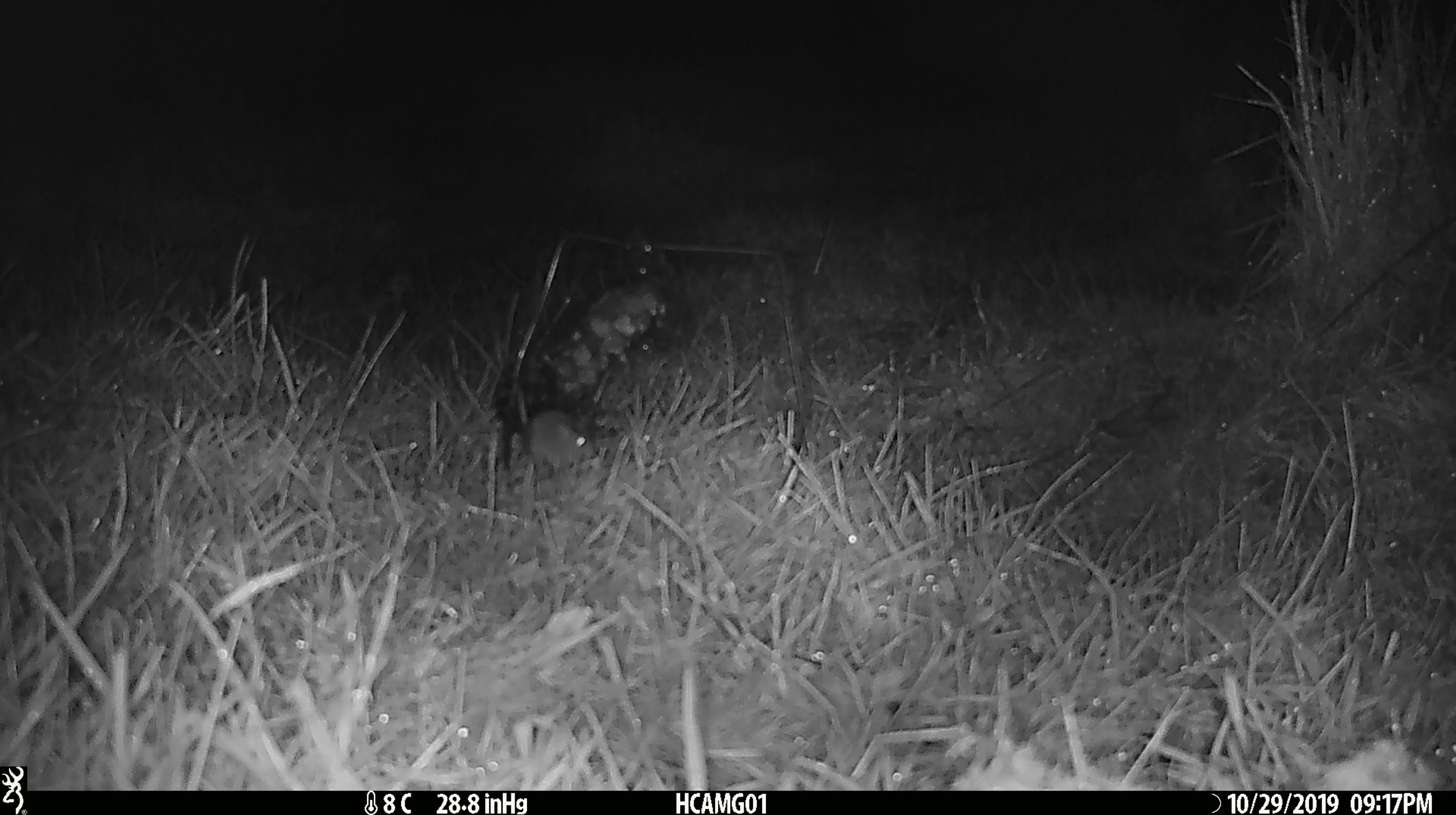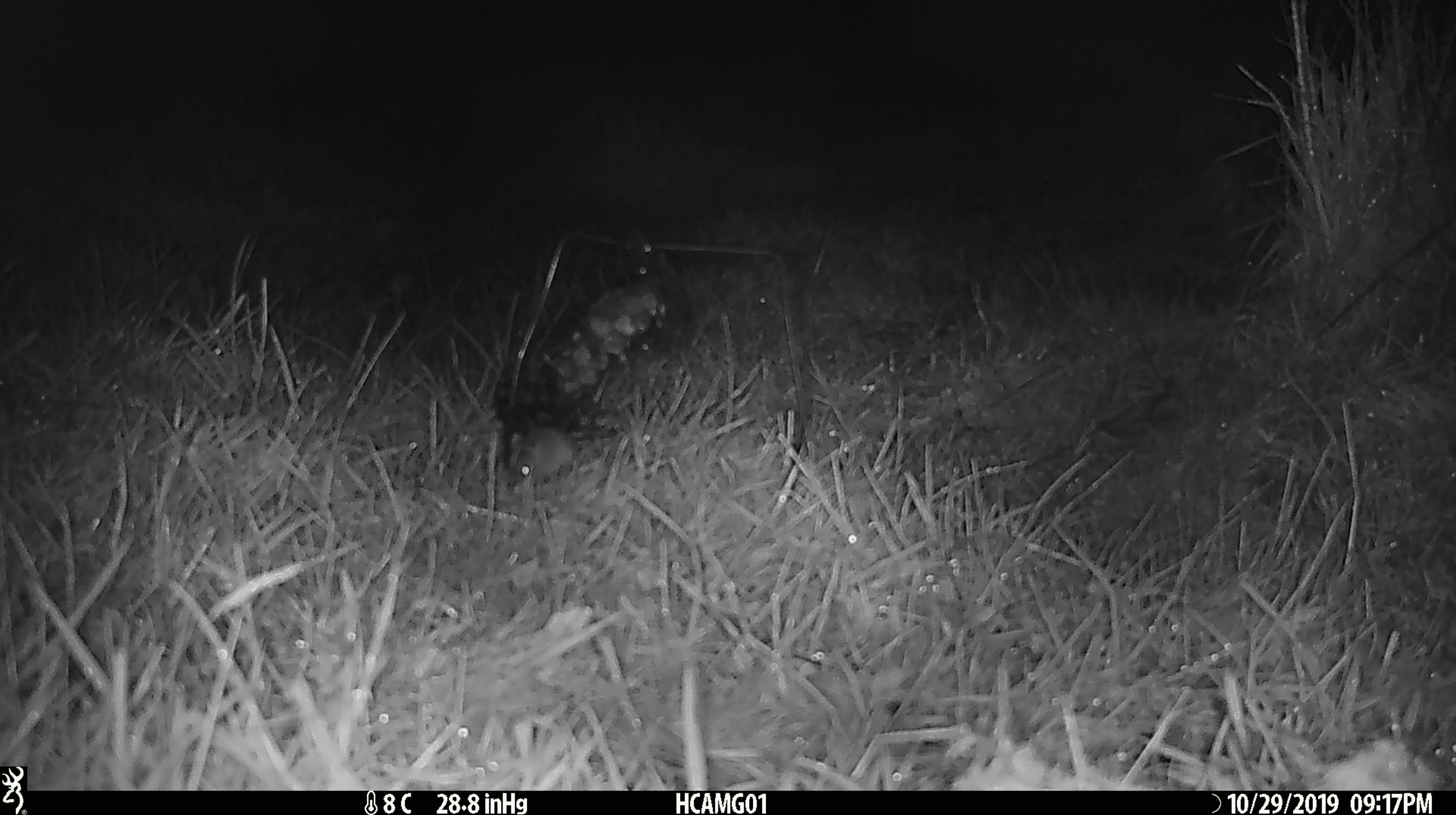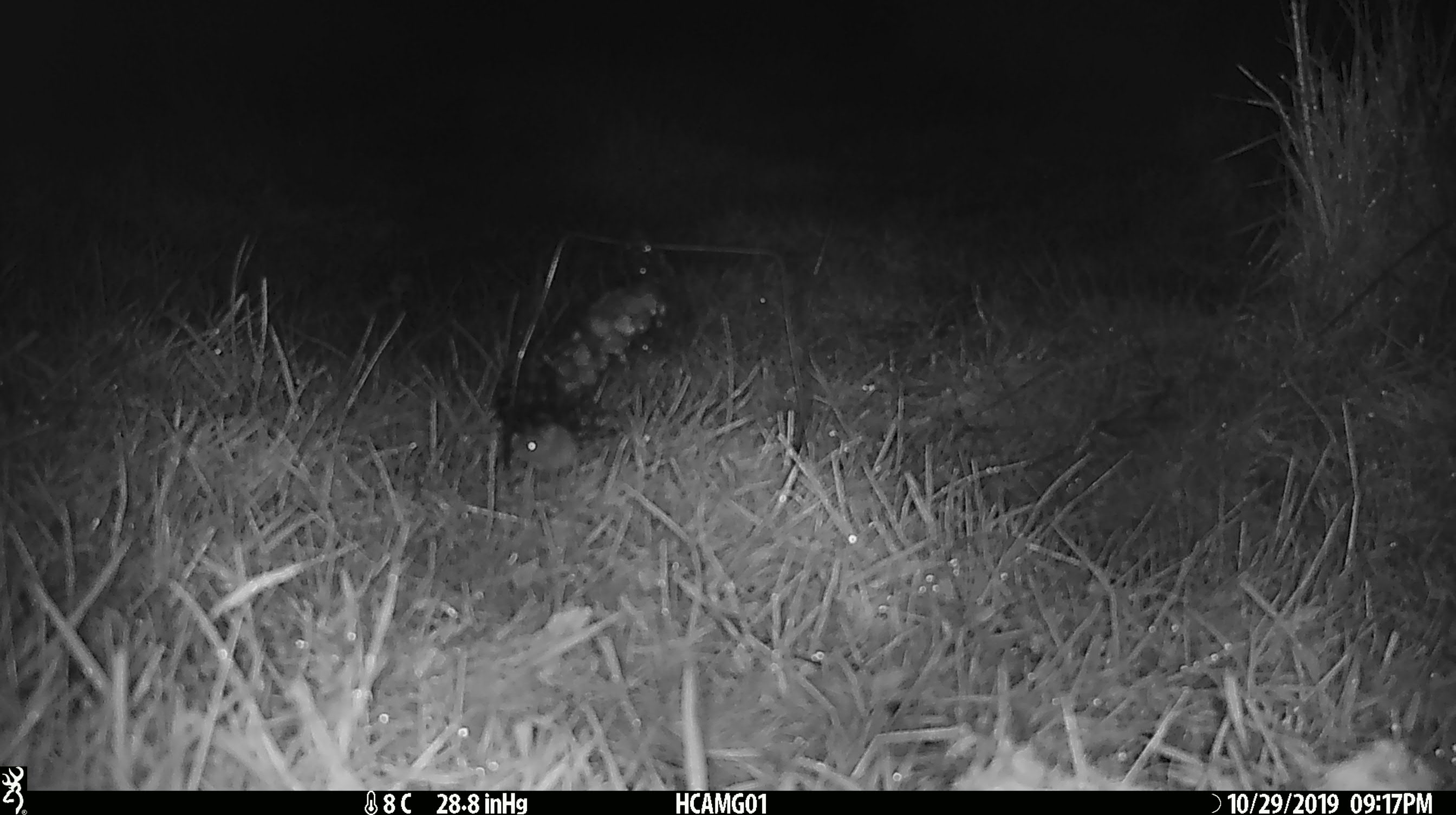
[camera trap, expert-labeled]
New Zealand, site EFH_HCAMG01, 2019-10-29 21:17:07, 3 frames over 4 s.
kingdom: Animalia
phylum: Chordata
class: Mammalia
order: Rodentia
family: Muridae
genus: Mus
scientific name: Mus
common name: mouse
Mouse (Mus).